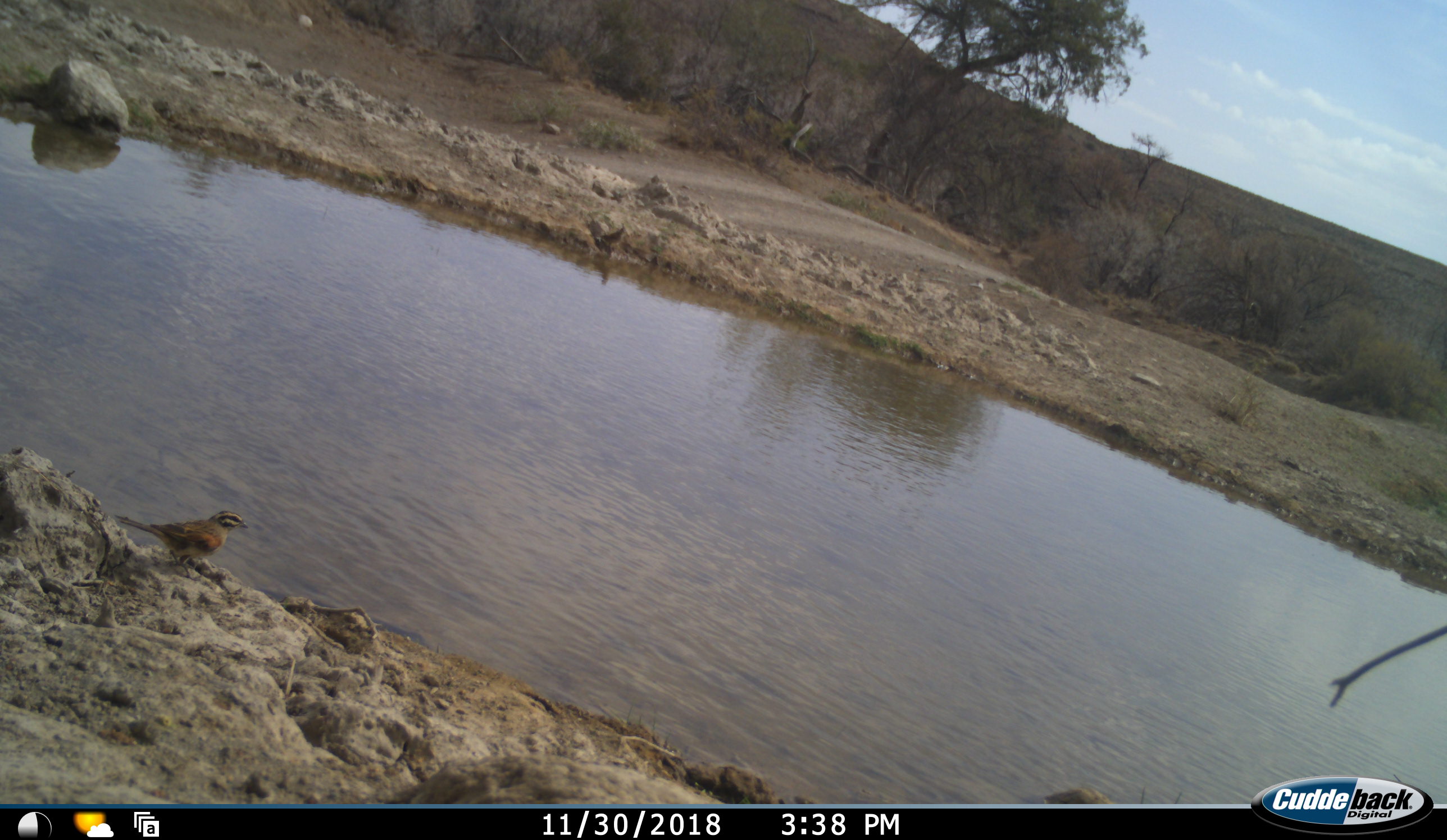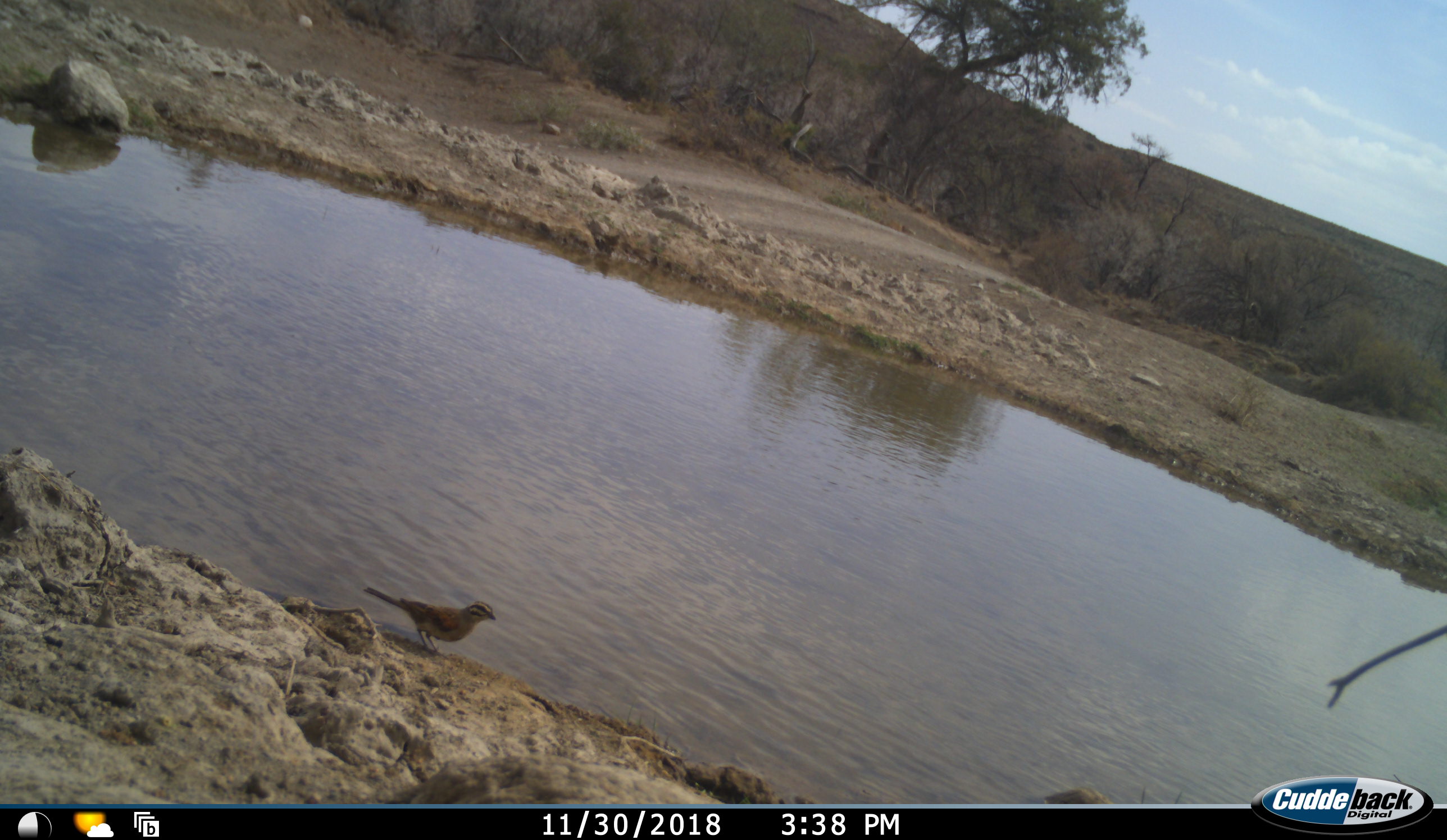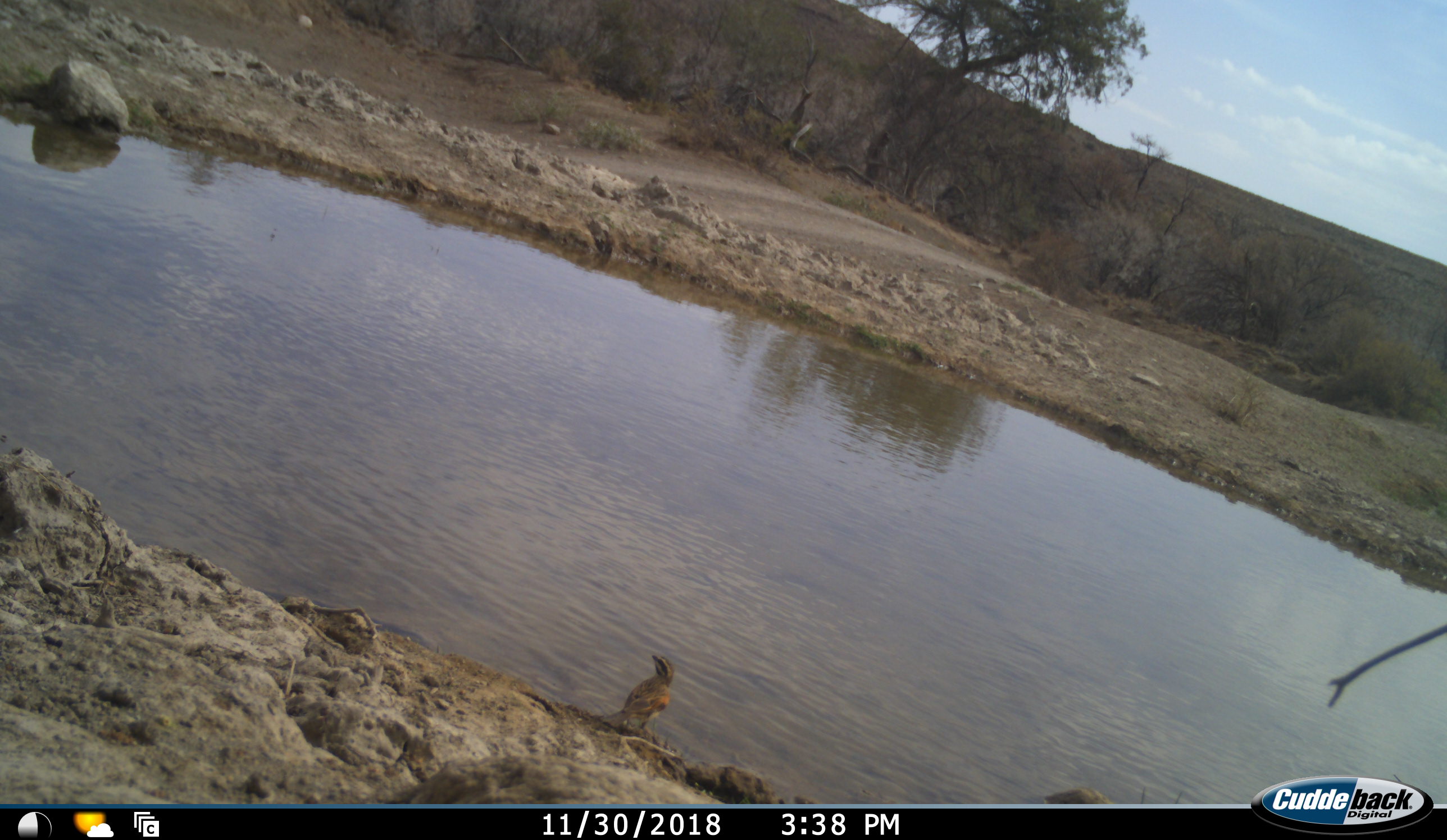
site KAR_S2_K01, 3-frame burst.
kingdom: Animalia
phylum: Chordata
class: Aves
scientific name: Aves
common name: bird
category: birdother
Birdother (bird) (Aves), count 1. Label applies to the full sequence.